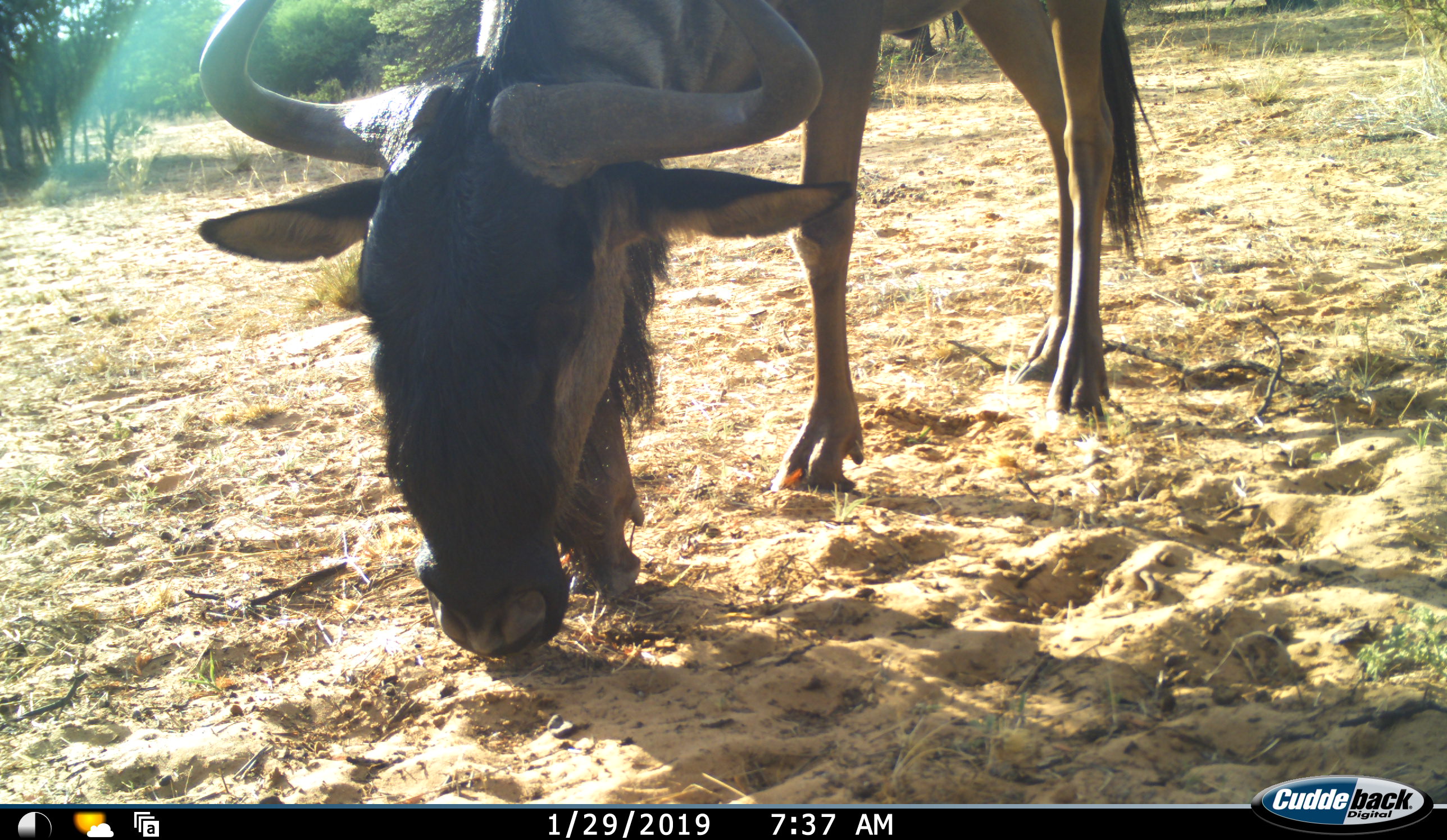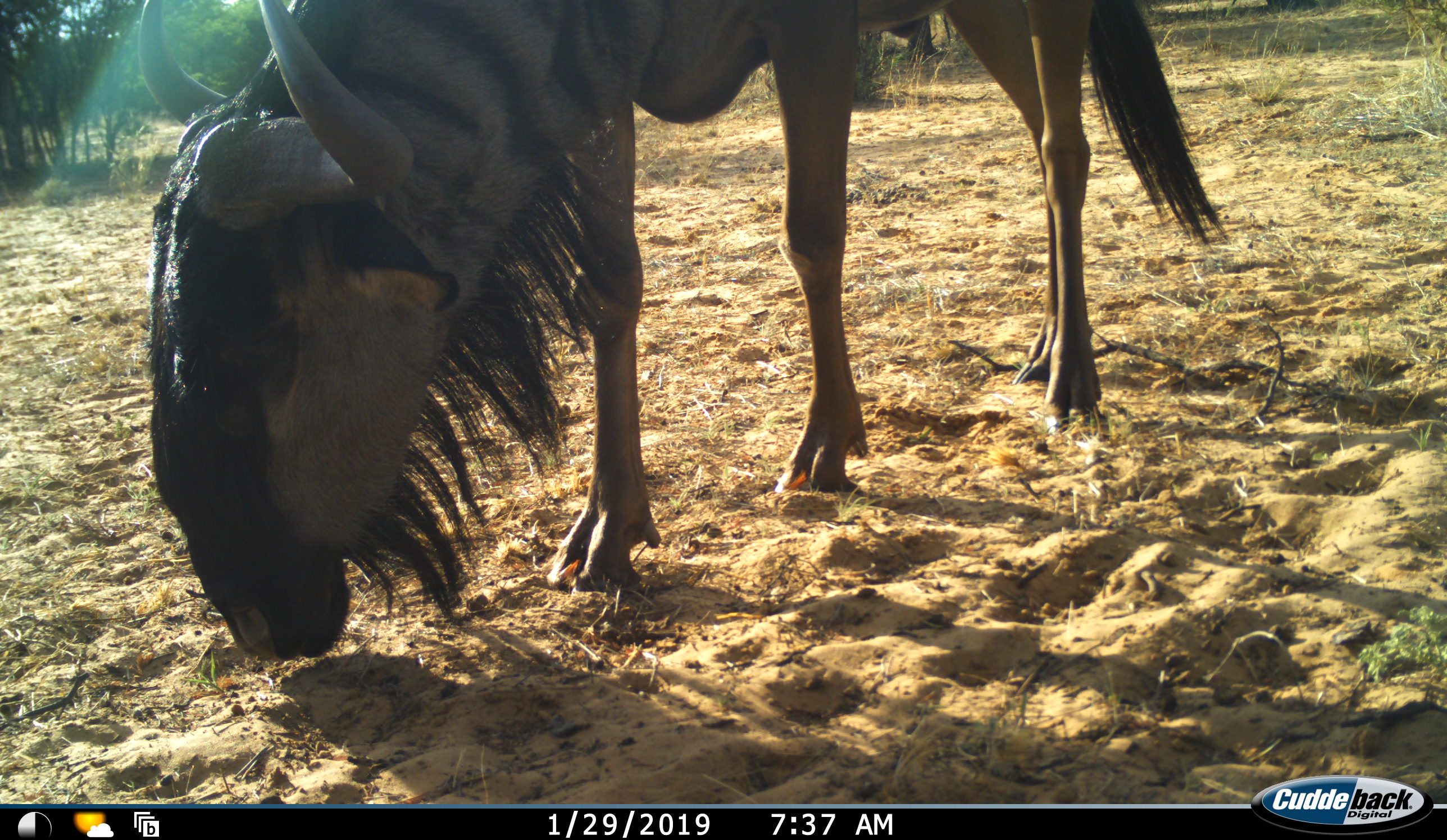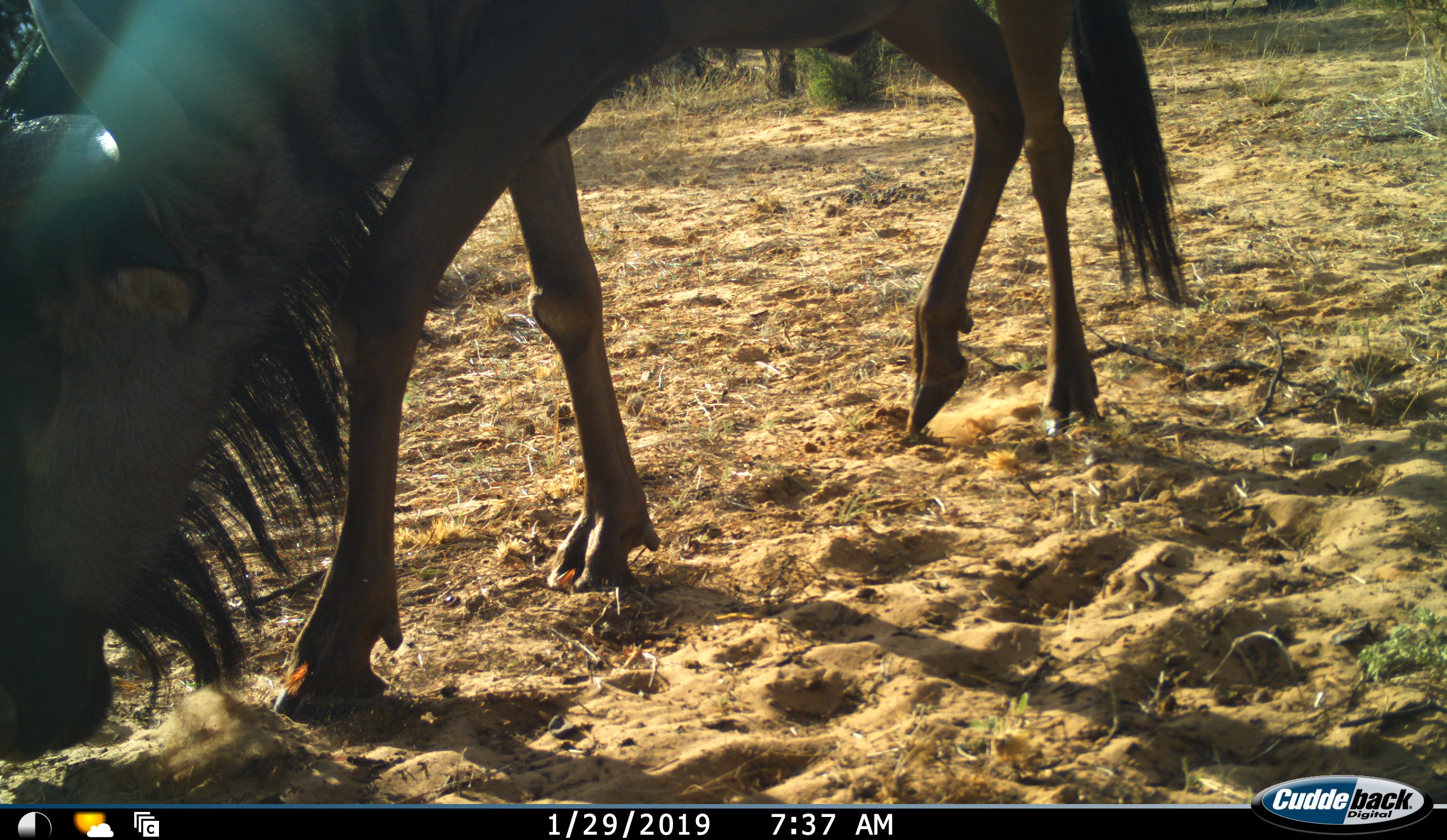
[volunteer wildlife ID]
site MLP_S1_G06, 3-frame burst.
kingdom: Animalia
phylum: Chordata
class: Mammalia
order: Artiodactyla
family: Bovidae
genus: Connochaetes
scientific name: Connochaetes taurinus taurinus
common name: blue wildebeest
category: wildebeestblue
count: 1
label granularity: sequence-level